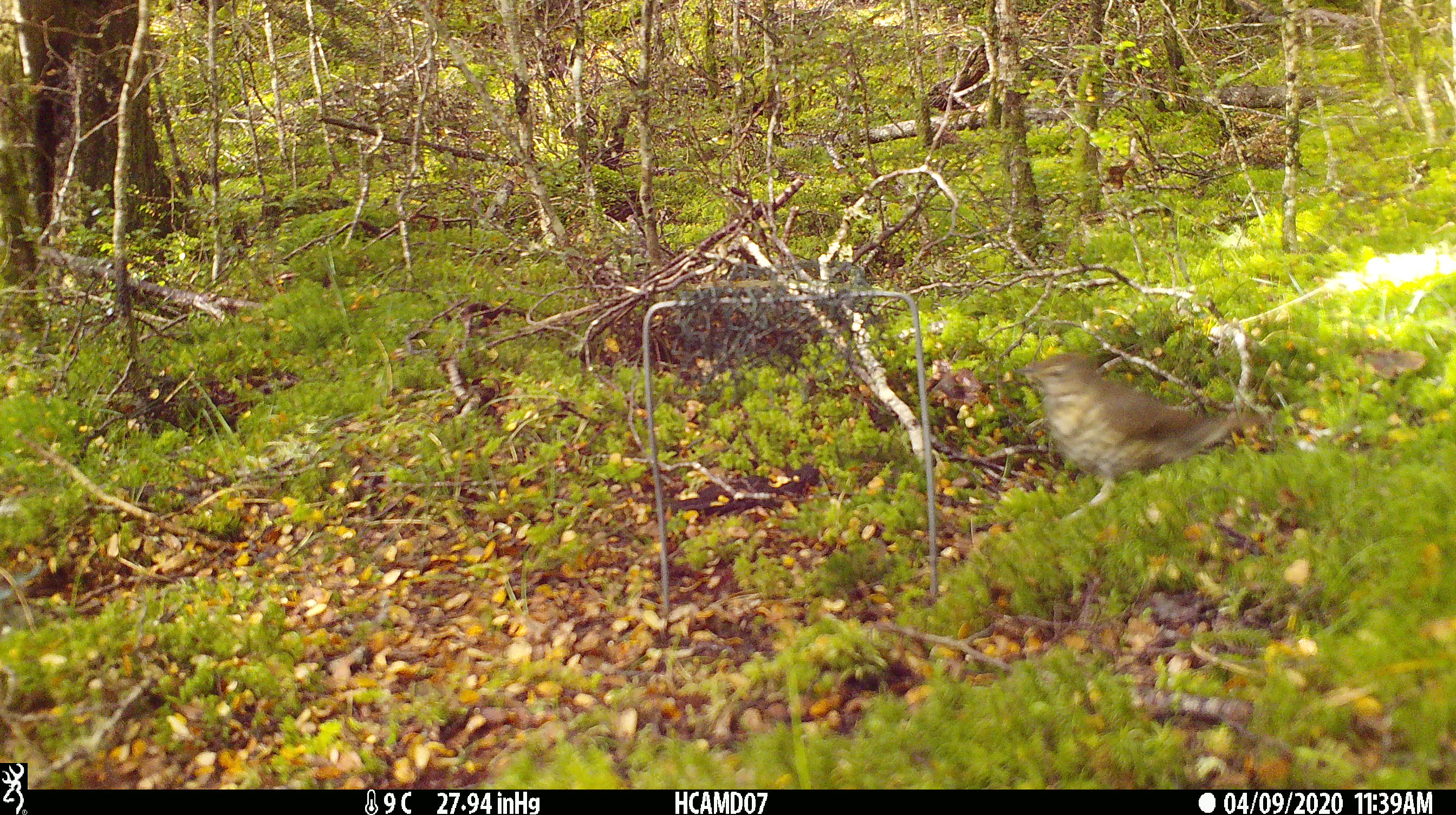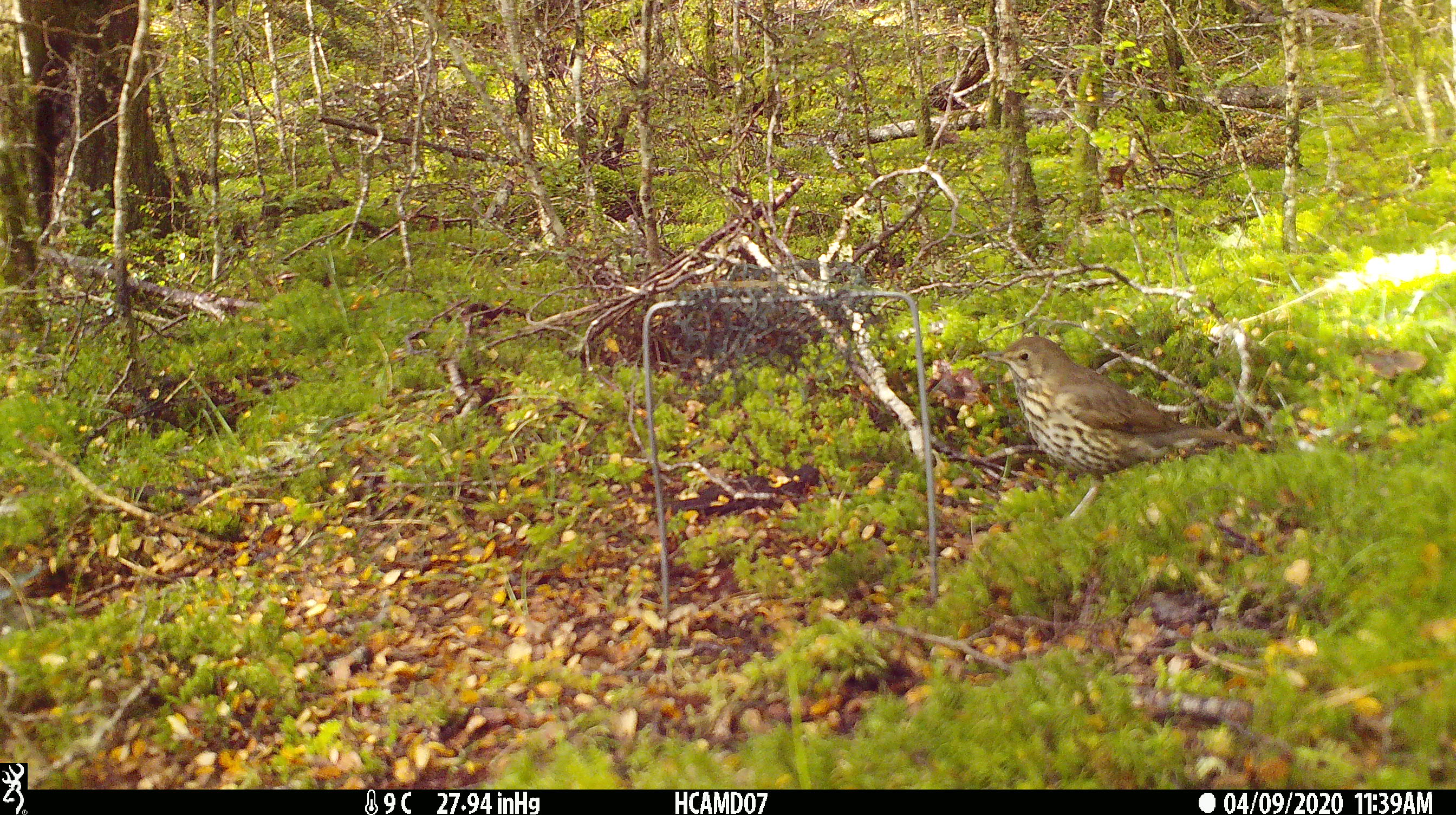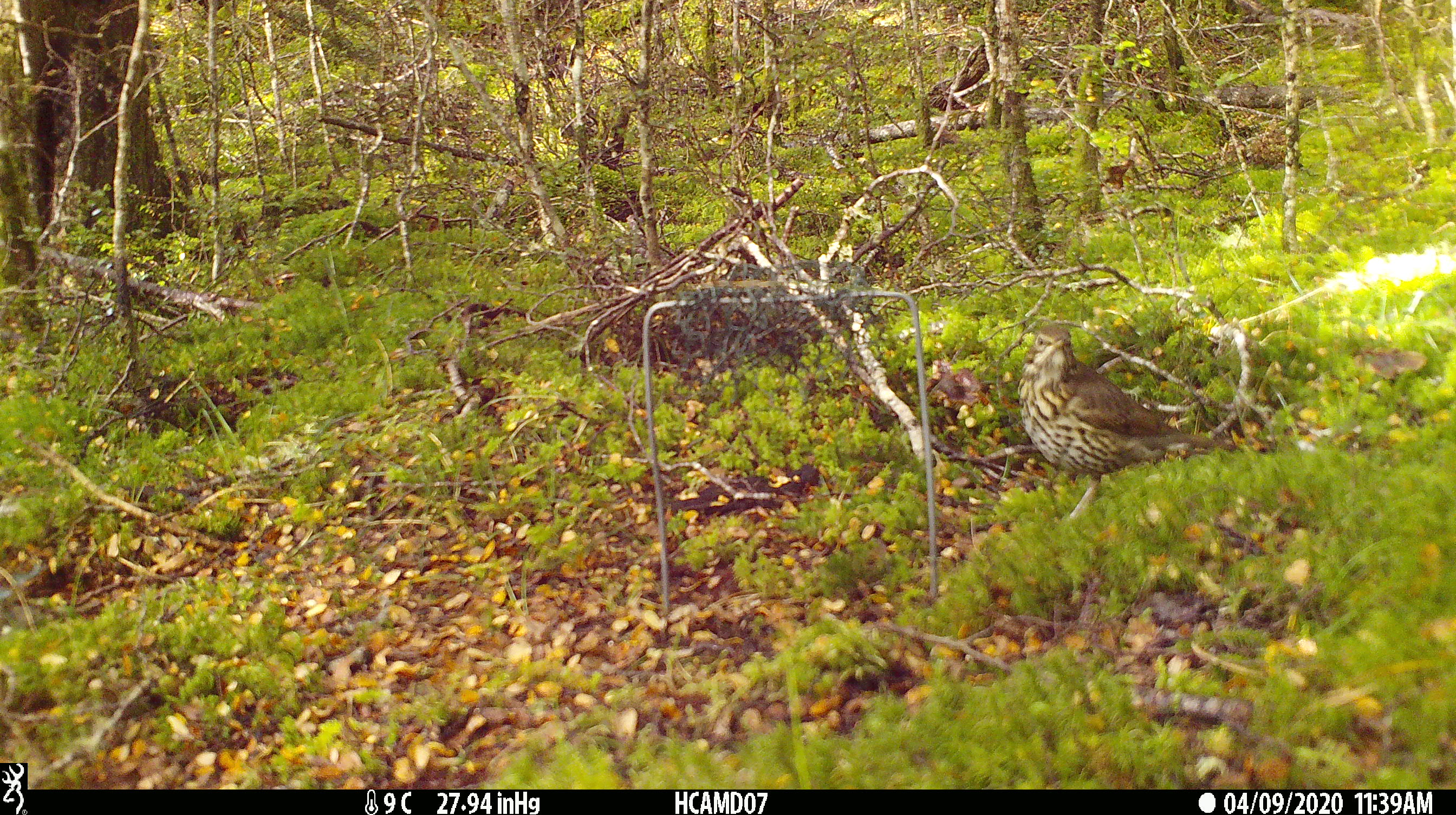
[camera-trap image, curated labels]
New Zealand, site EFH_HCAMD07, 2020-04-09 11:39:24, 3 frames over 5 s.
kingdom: Animalia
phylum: Chordata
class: Aves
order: Passeriformes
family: Turdidae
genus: Turdus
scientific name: Turdus philomelos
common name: song thrush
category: thrush